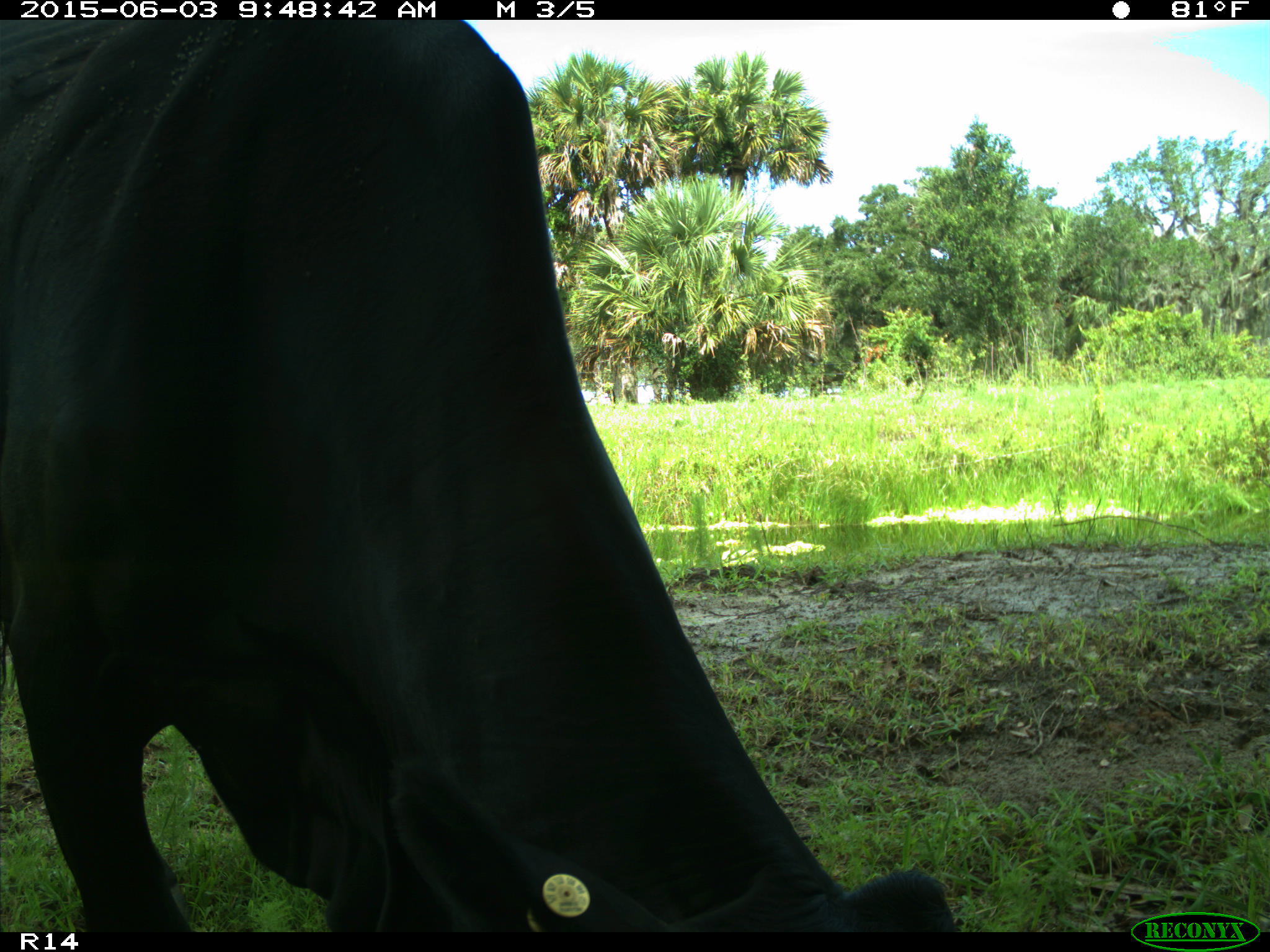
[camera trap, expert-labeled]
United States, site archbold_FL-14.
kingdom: Animalia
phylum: Chordata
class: Mammalia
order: Artiodactyla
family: Bovidae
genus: Bos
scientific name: Bos taurus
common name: domestic cow